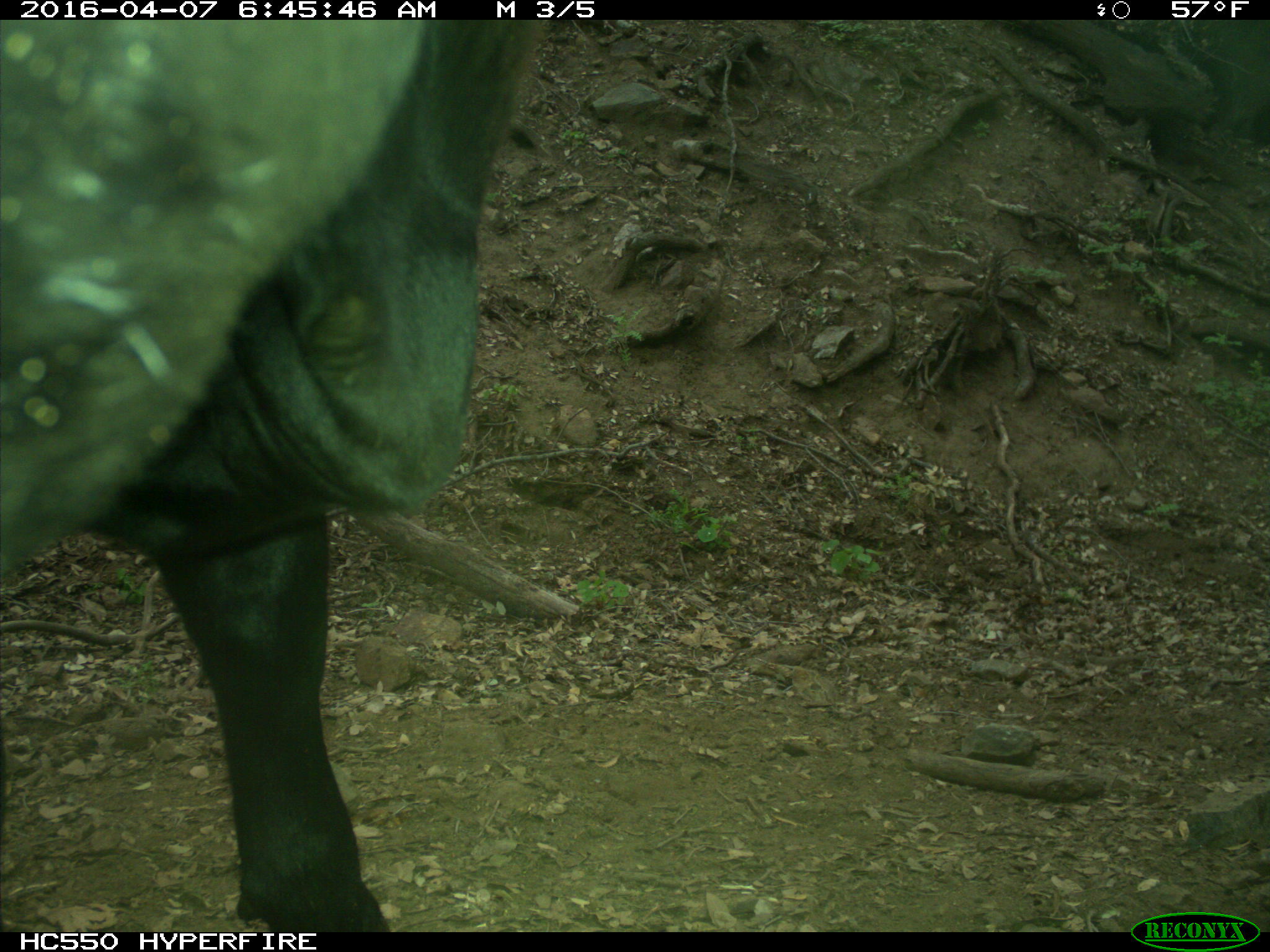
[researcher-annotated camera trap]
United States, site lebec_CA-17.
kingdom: Animalia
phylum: Chordata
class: Mammalia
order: Artiodactyla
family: Bovidae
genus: Bos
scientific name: Bos taurus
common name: domestic cow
Bos taurus (domestic cow).